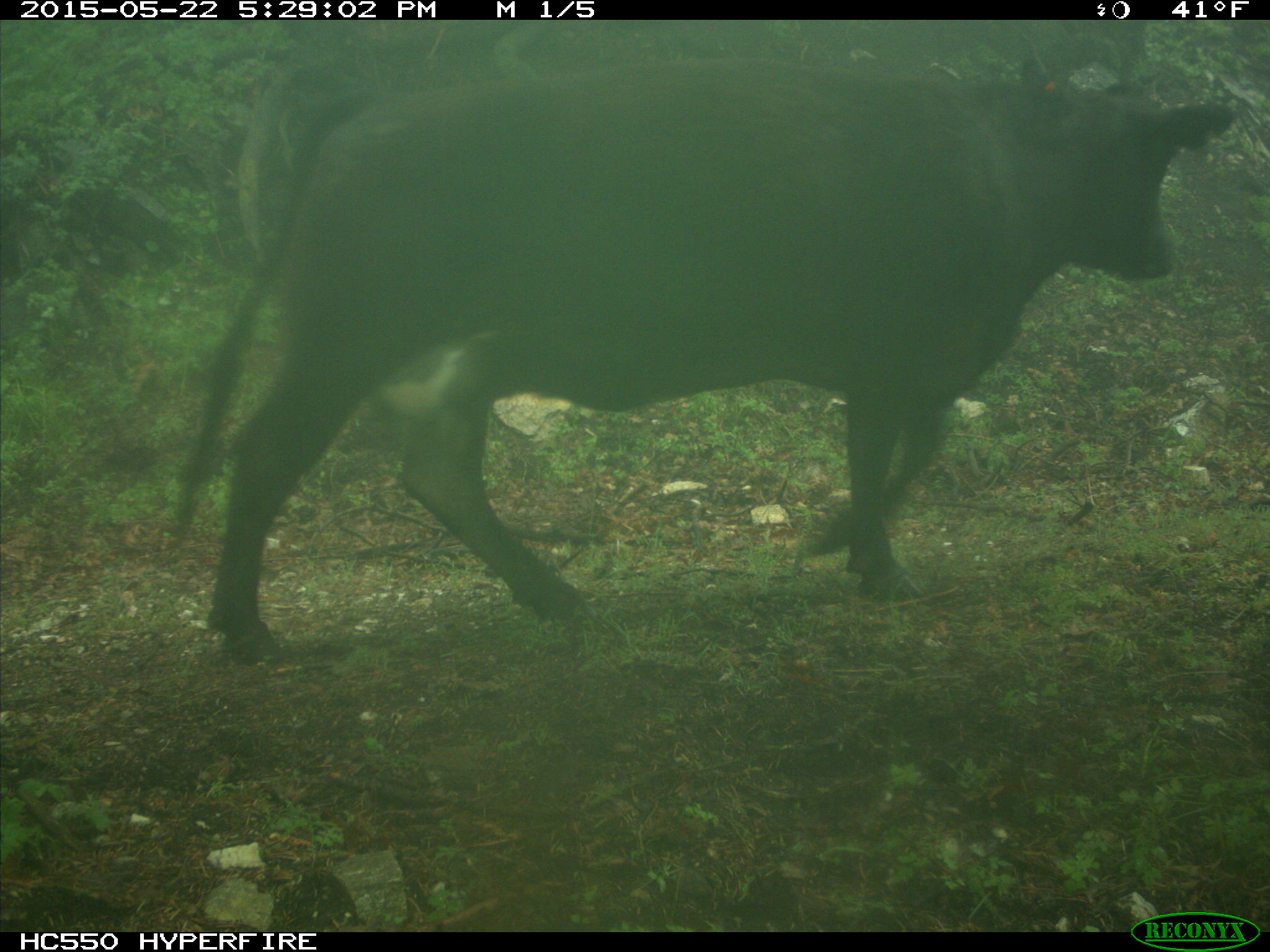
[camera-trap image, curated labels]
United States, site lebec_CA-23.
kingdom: Animalia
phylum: Chordata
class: Mammalia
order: Artiodactyla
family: Bovidae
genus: Bos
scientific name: Bos taurus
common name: domestic cow